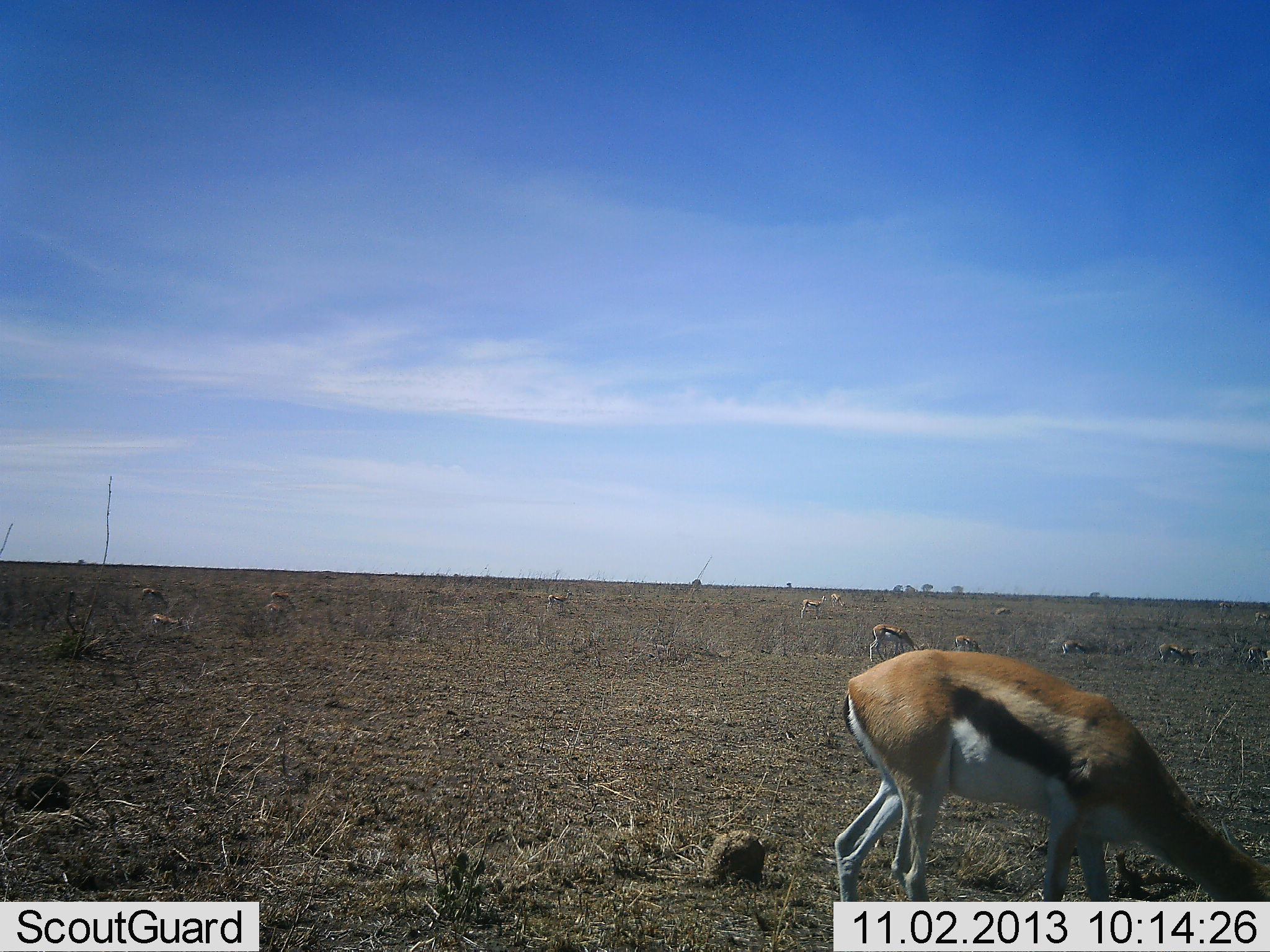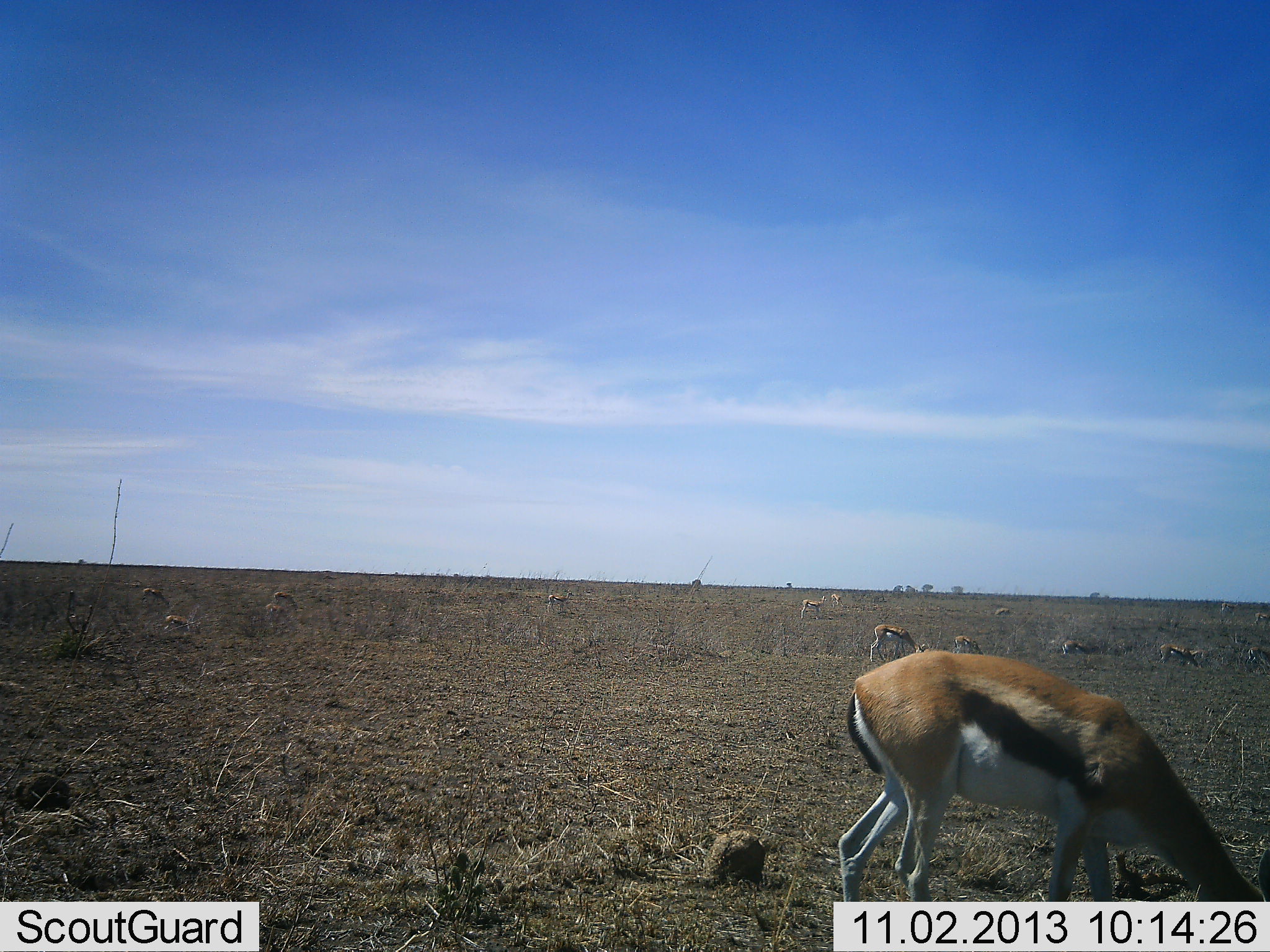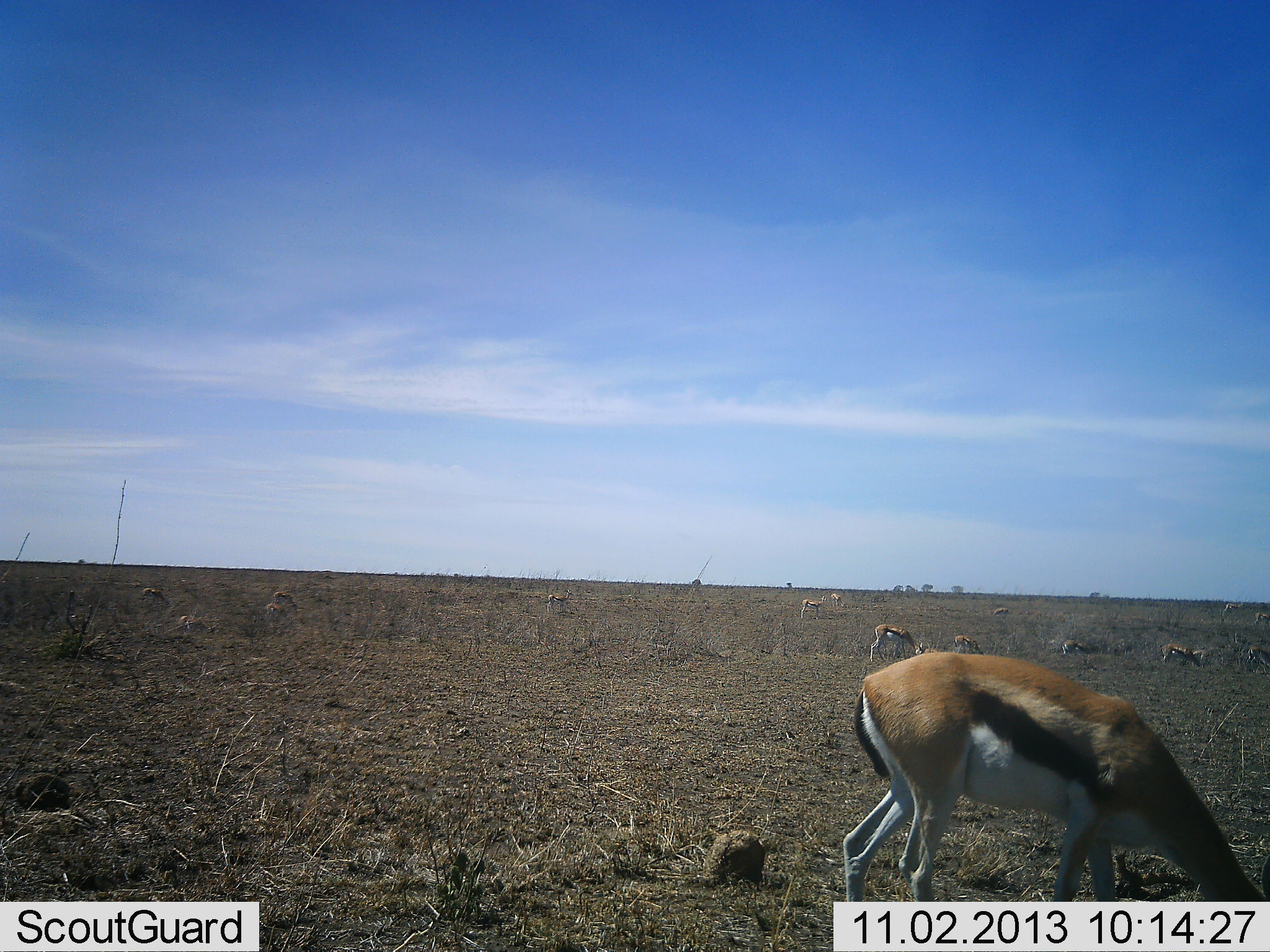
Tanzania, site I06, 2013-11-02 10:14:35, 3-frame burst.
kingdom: Animalia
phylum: Chordata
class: Mammalia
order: Artiodactyla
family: Bovidae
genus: Eudorcas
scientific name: Eudorcas thomsonii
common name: thomson's gazelle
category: gazellethomsons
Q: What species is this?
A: Gazellethomsons (thomson's gazelle) (Eudorcas thomsonii).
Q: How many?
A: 11-50.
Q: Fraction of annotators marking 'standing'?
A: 20%.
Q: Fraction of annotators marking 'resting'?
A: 0%.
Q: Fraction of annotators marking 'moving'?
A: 10%.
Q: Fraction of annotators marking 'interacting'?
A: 0%.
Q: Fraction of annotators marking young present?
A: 10%.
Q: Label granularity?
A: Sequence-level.